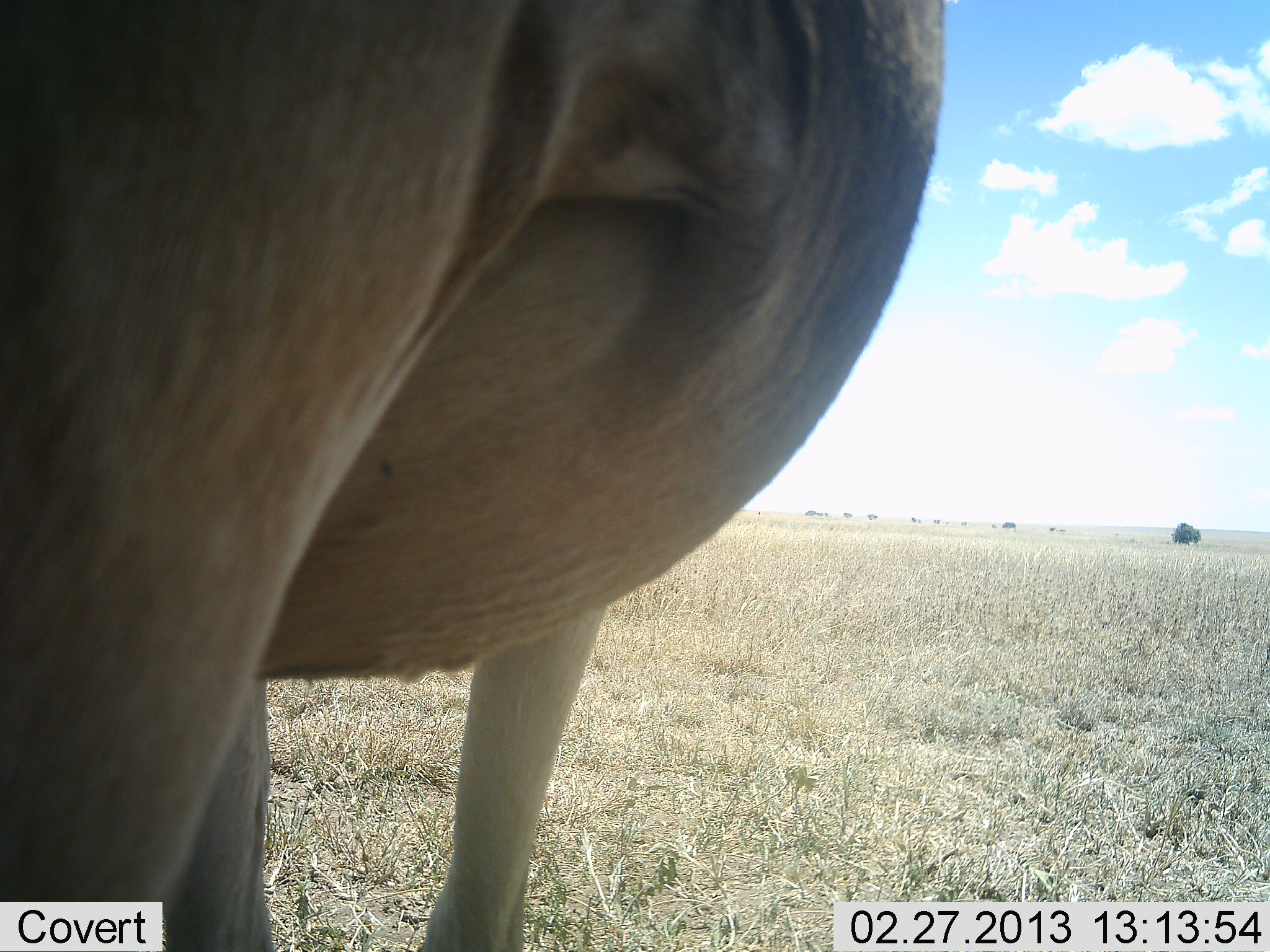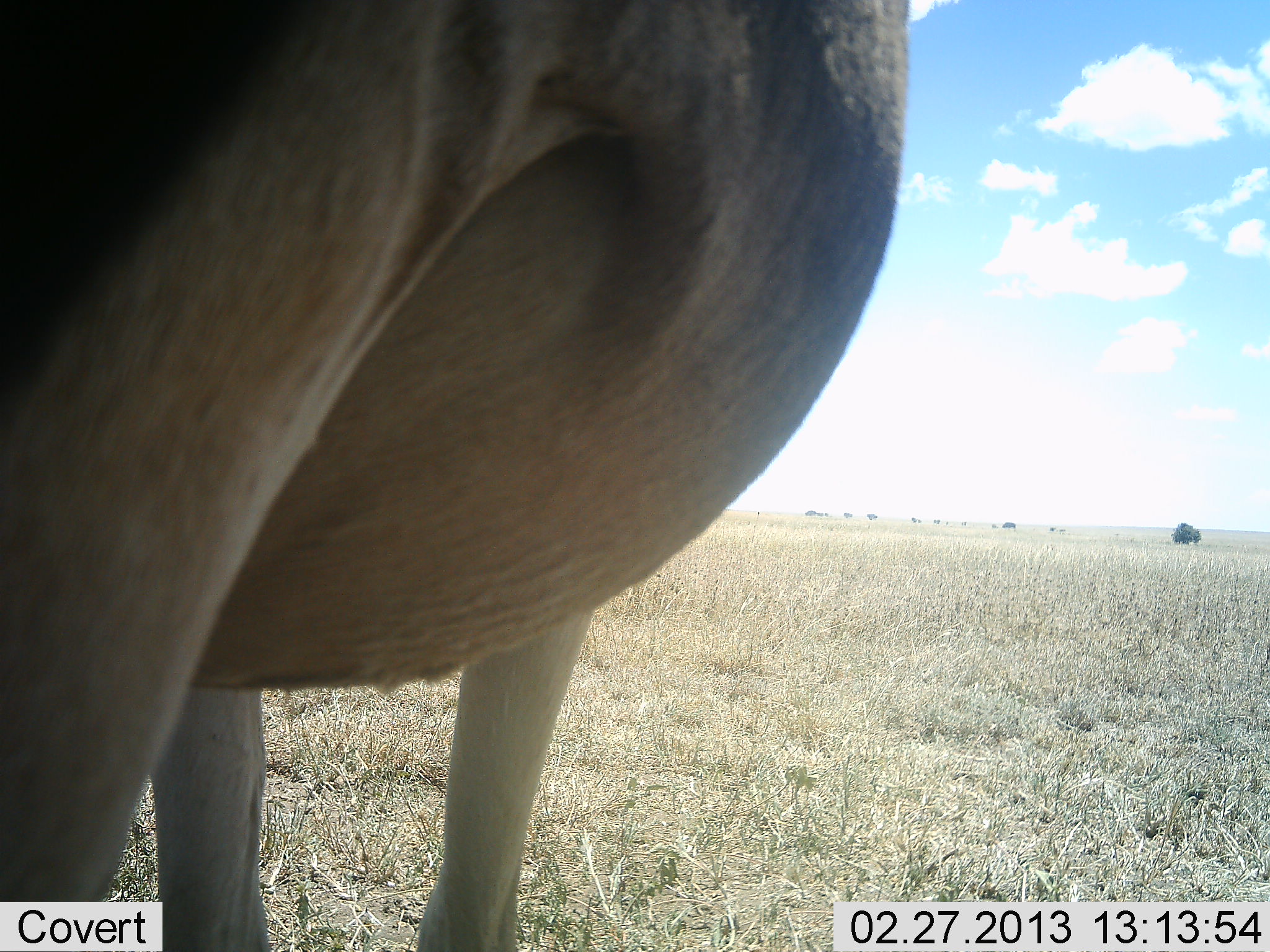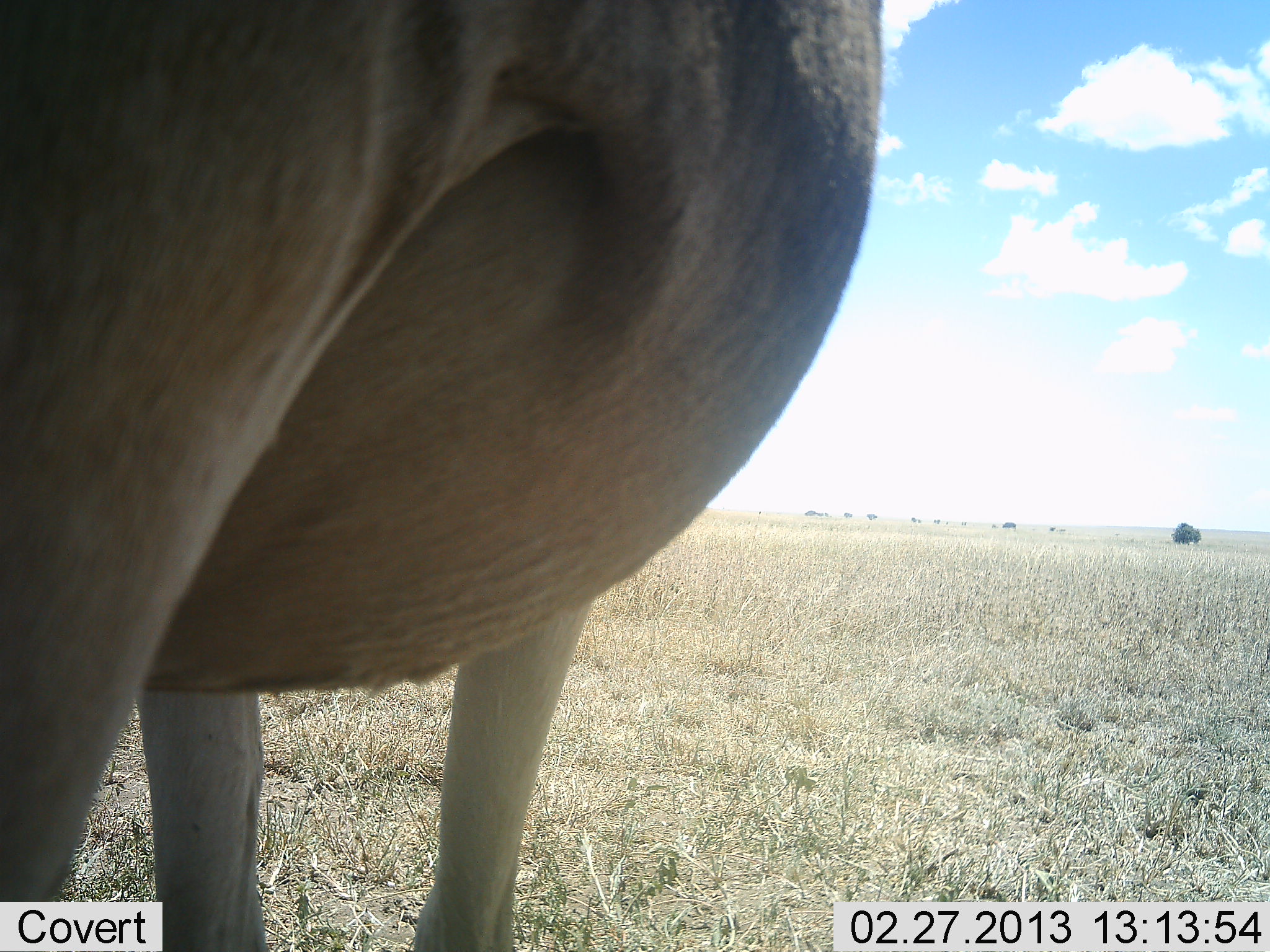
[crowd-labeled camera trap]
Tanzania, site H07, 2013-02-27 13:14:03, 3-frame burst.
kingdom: Animalia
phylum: Chordata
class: Mammalia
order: Artiodactyla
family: Bovidae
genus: Alcelaphus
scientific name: Alcelaphus buselaphus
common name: hartebeest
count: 1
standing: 100%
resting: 0%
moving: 0%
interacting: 0%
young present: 0%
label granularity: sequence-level